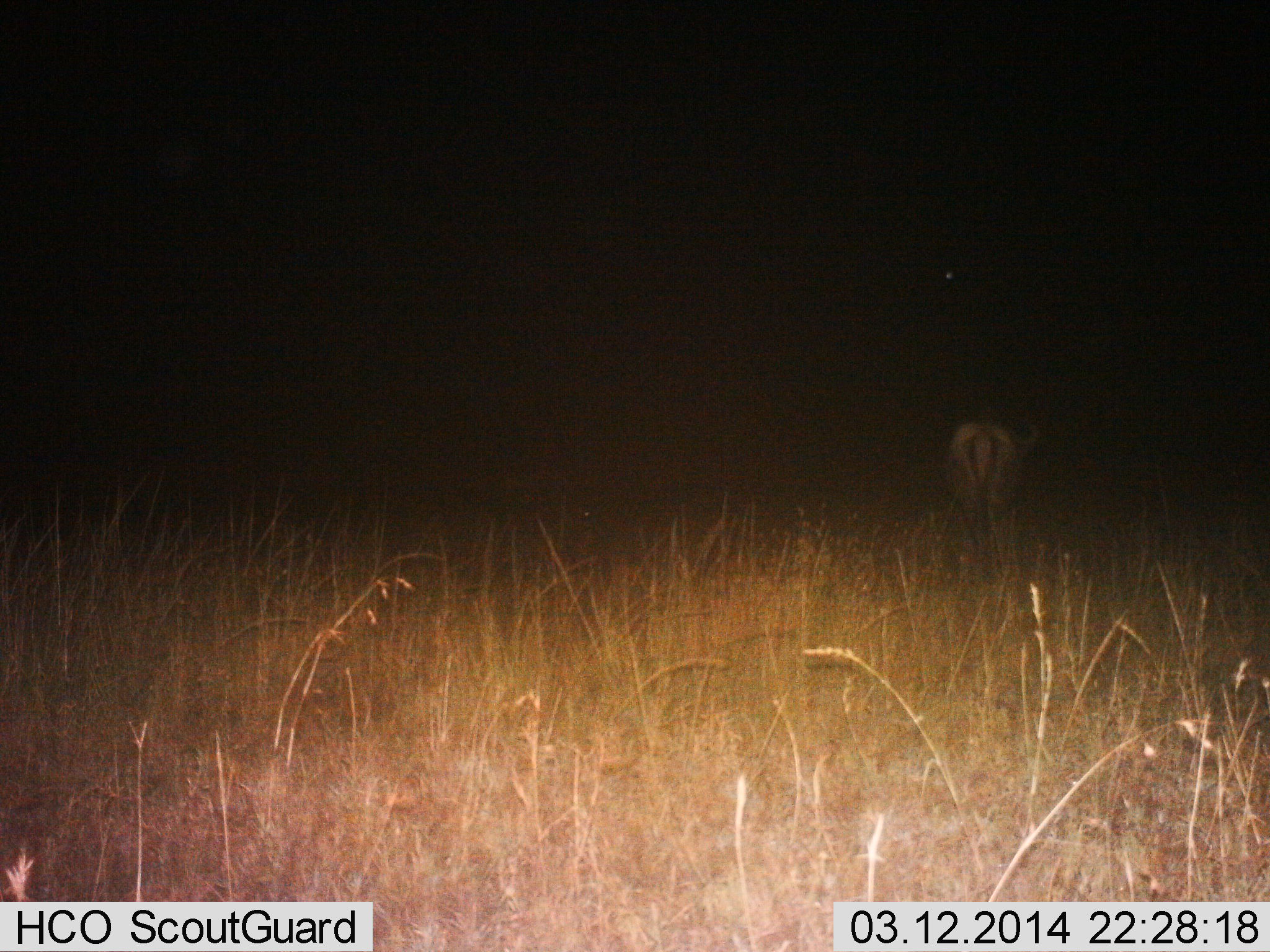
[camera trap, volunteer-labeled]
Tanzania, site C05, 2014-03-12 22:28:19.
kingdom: Animalia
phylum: Chordata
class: Mammalia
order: Artiodactyla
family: Bovidae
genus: Connochaetes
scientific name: Connochaetes taurinus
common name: blue wildebeest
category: wildebeest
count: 1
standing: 78%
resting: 0%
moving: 22%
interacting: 0%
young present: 0%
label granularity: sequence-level